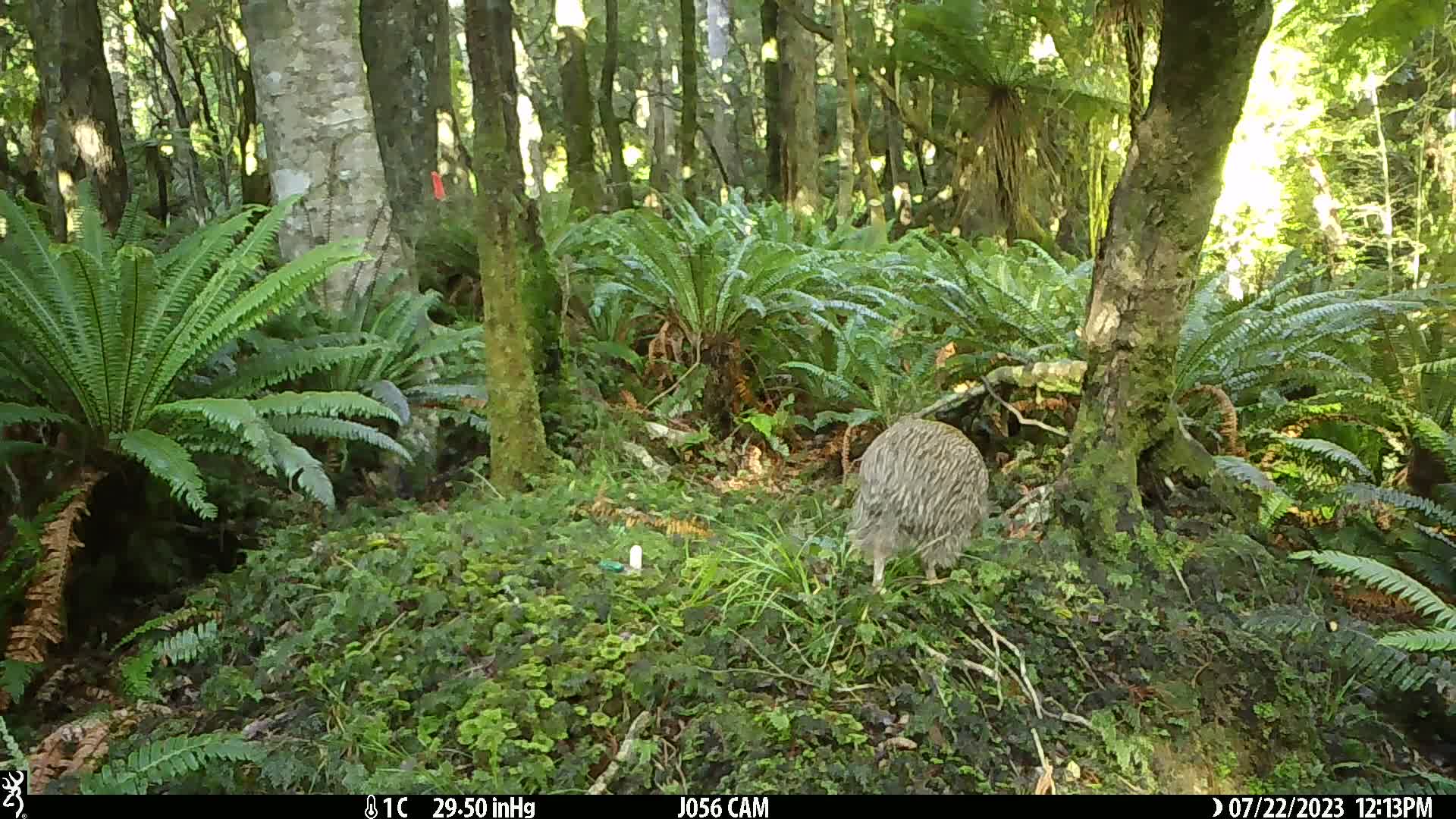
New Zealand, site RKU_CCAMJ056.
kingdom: Animalia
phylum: Chordata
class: Aves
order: Apterygiformes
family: Apterygidae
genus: Apteryx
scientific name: Apteryx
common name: kiwi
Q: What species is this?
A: Kiwi (Apteryx).